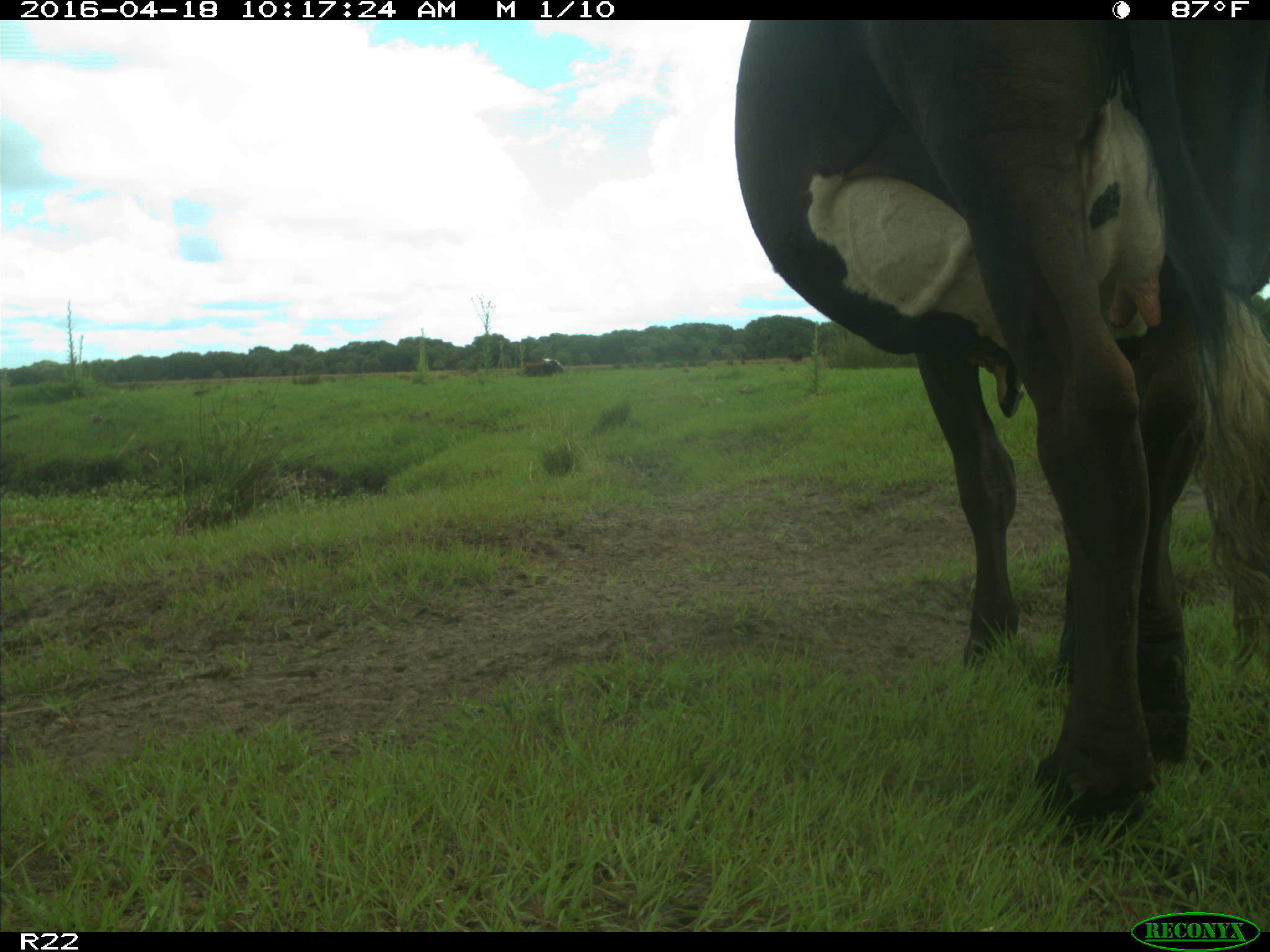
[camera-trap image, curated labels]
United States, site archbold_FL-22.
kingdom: Animalia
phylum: Chordata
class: Mammalia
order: Artiodactyla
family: Bovidae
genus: Bos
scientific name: Bos taurus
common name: domestic cow